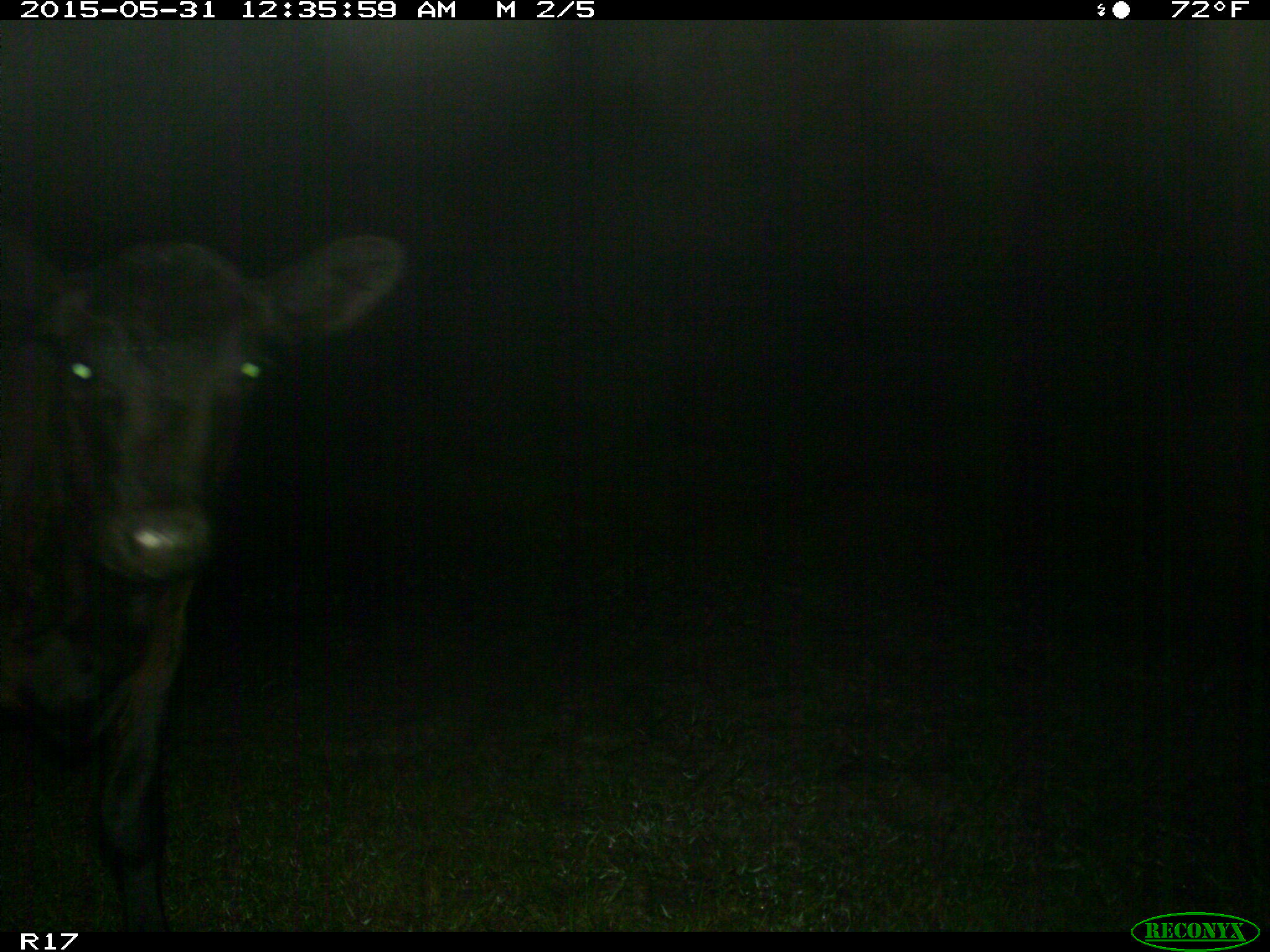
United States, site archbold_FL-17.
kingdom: Animalia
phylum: Chordata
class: Mammalia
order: Artiodactyla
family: Bovidae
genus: Bos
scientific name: Bos taurus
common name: domestic cow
Bos taurus (domestic cow).